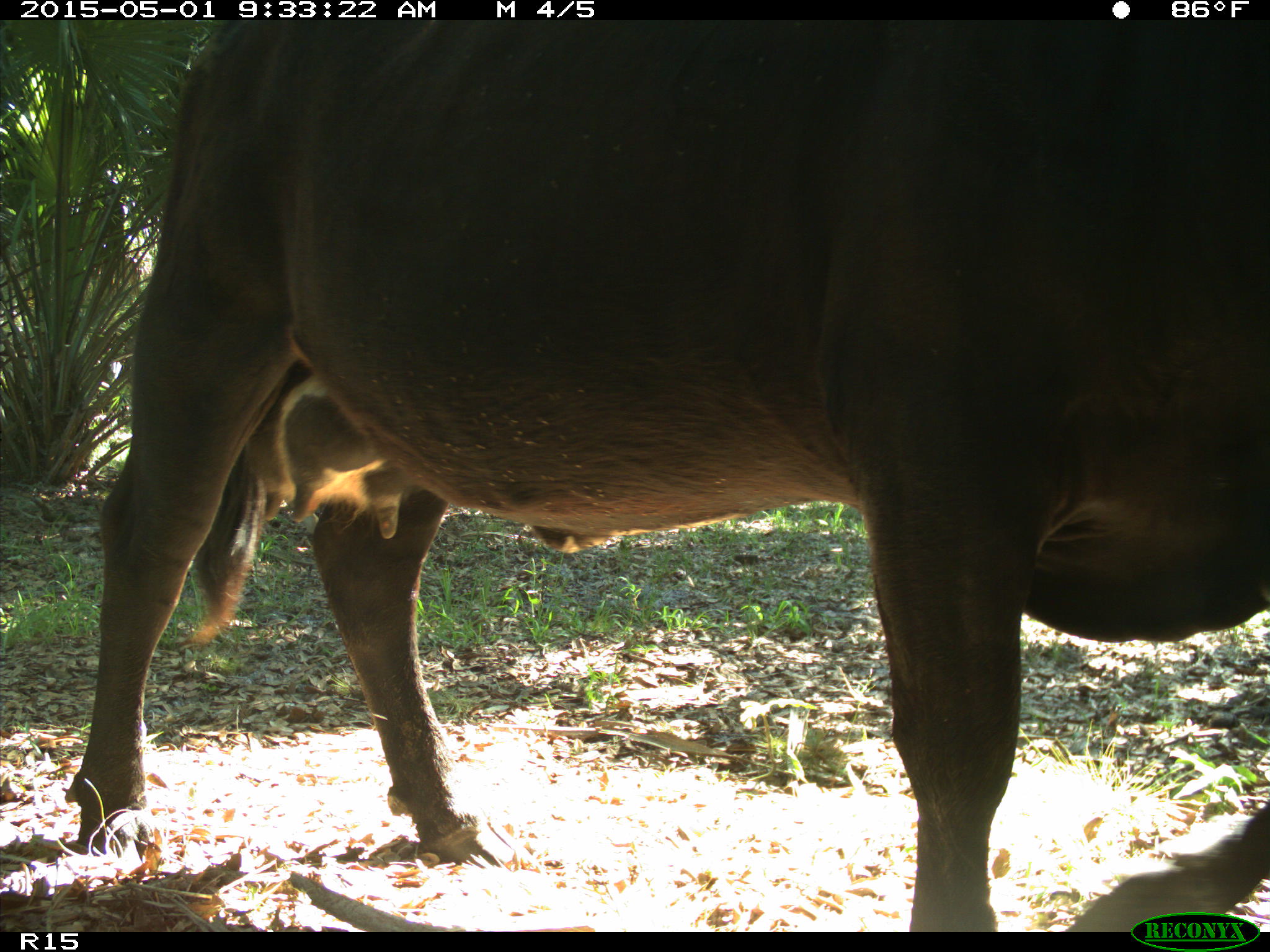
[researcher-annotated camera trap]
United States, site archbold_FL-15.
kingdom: Animalia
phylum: Chordata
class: Mammalia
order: Artiodactyla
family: Bovidae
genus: Bos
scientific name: Bos taurus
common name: domestic cow